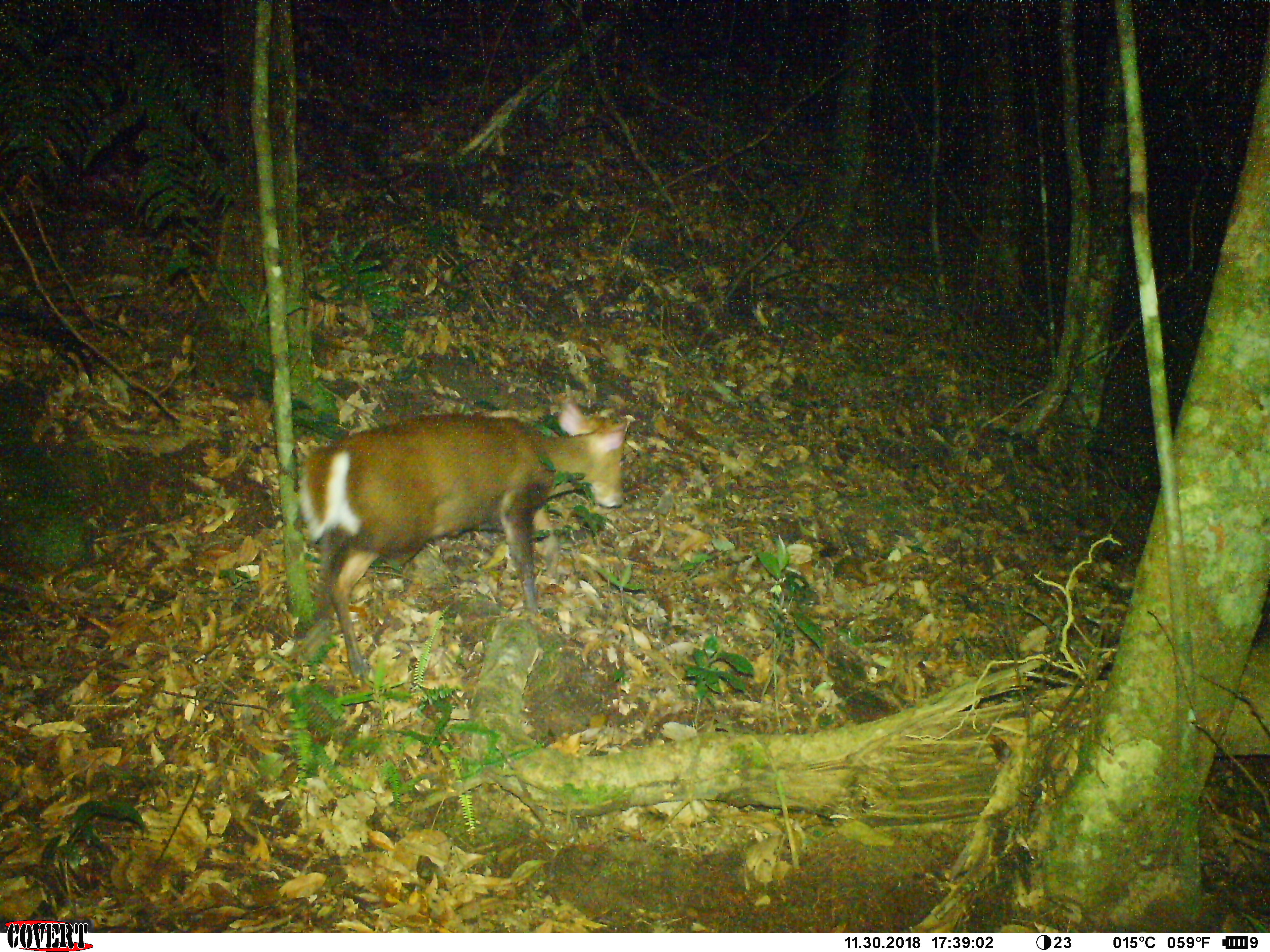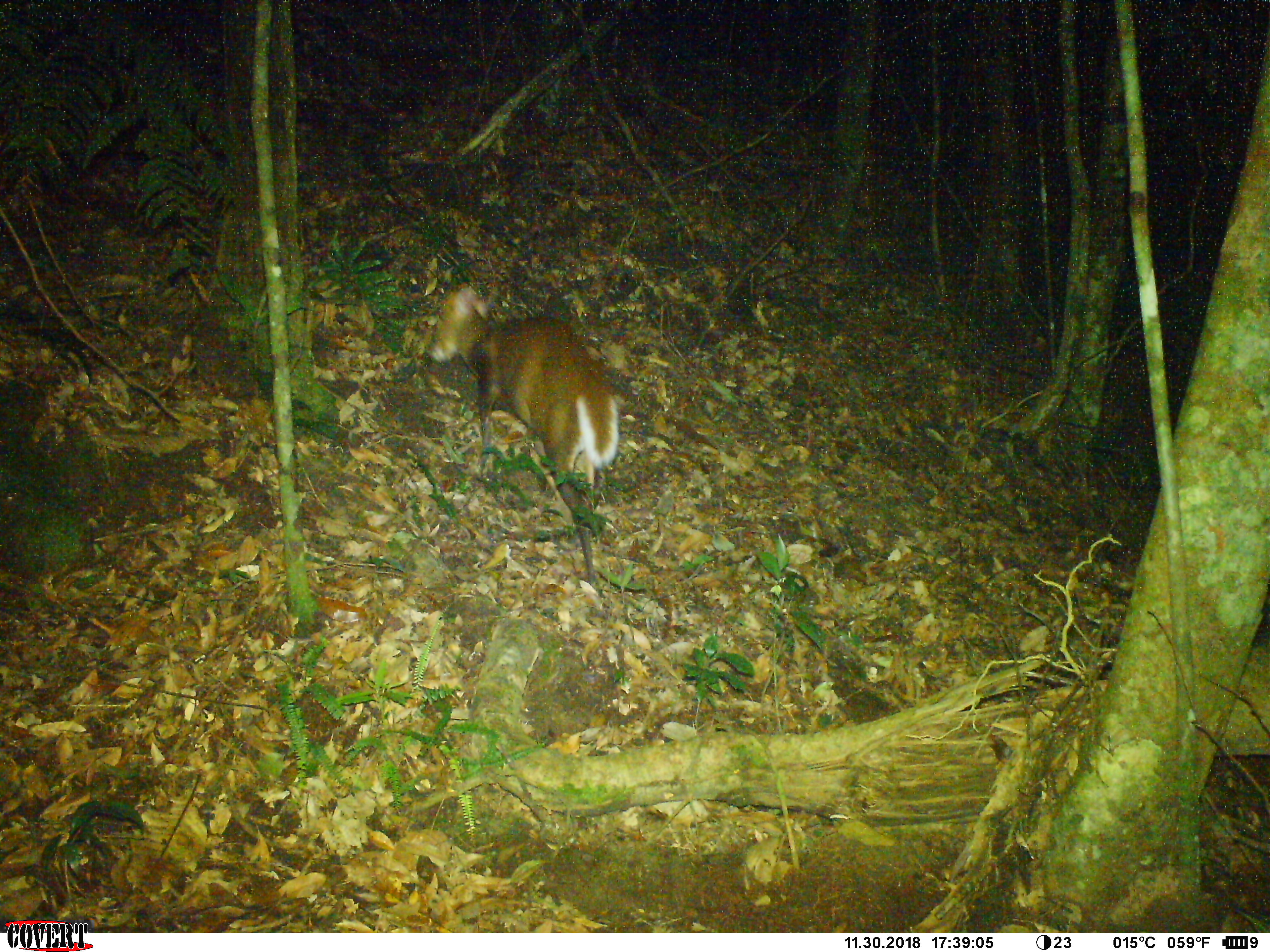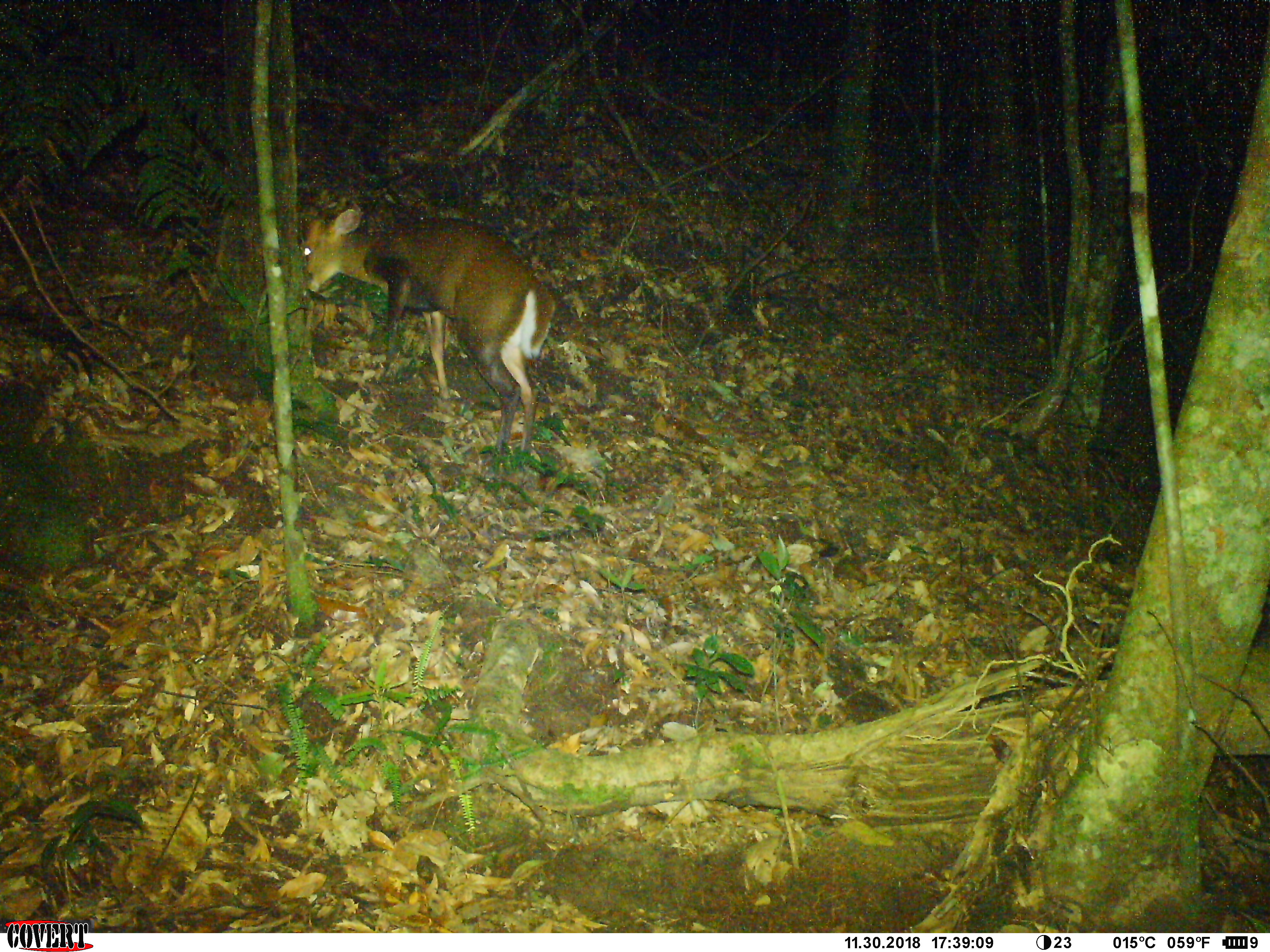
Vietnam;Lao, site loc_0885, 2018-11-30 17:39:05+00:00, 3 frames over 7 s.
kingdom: Animalia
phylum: Chordata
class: Mammalia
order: Artiodactyla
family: Cervidae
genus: Muntiacus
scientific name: Muntiacus rooseveltorum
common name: roosevelt's muntjac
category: roosevelts muntjac group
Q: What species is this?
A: Roosevelts muntjac group (roosevelt's muntjac) (Muntiacus rooseveltorum).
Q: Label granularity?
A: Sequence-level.